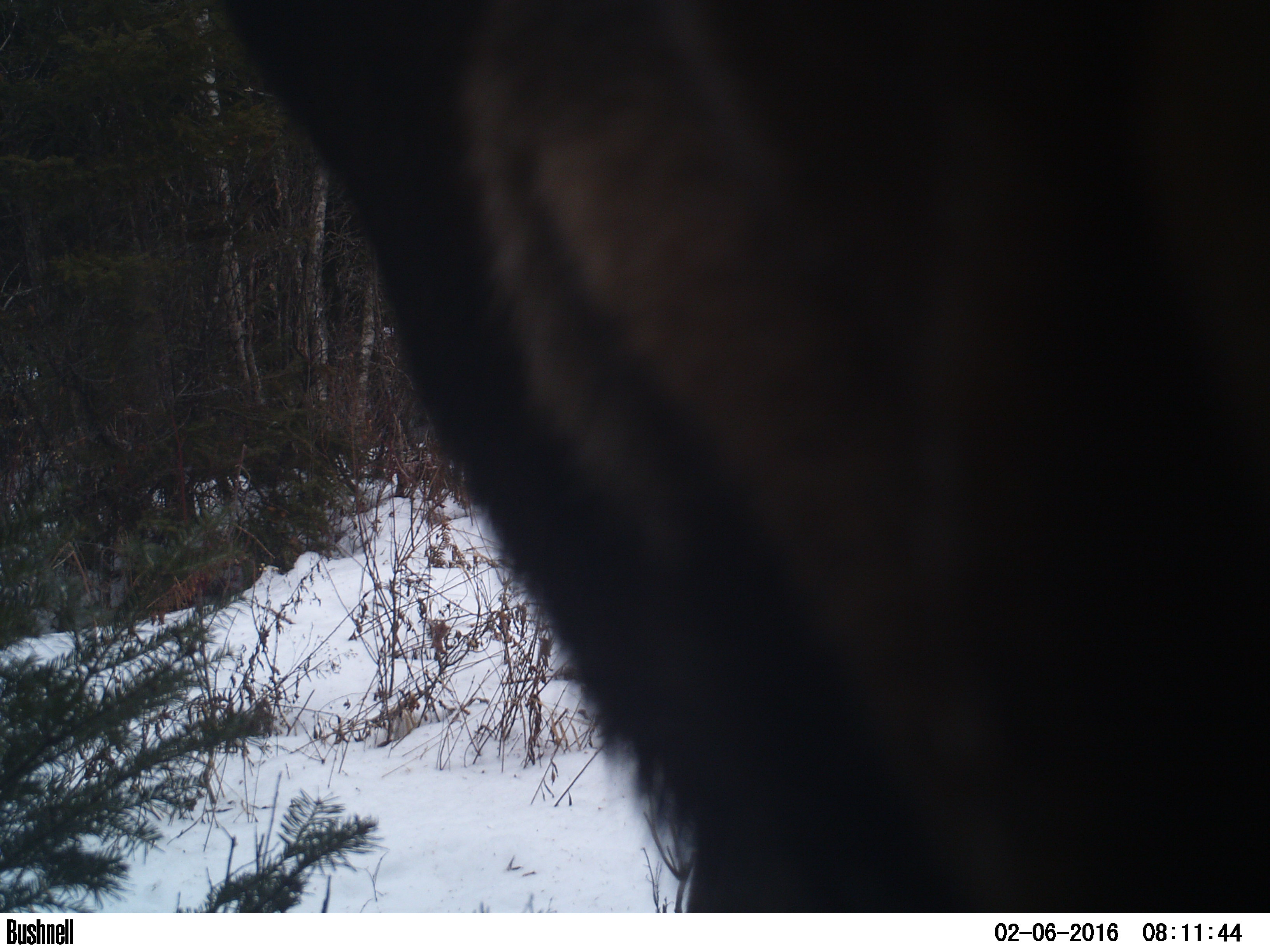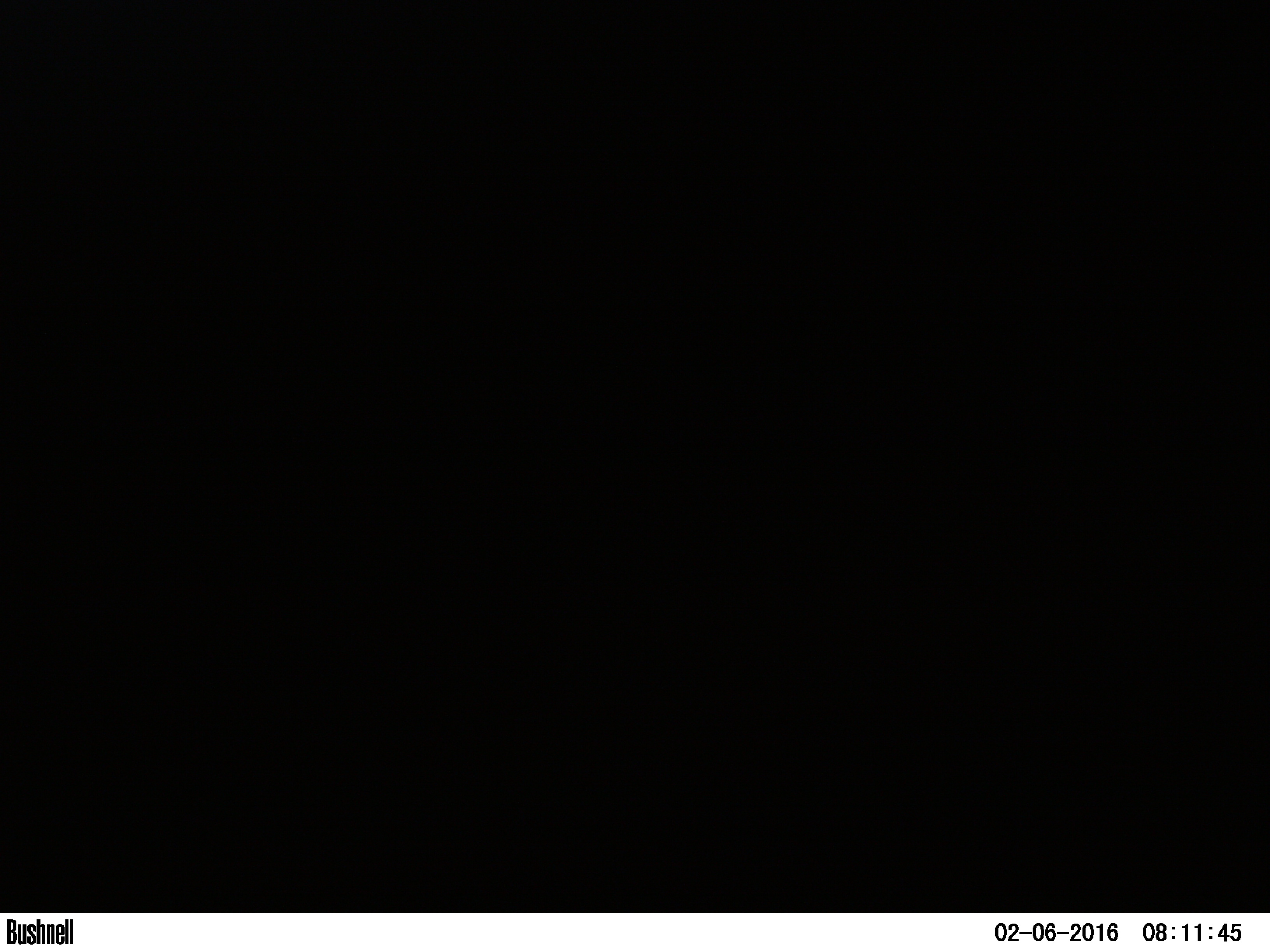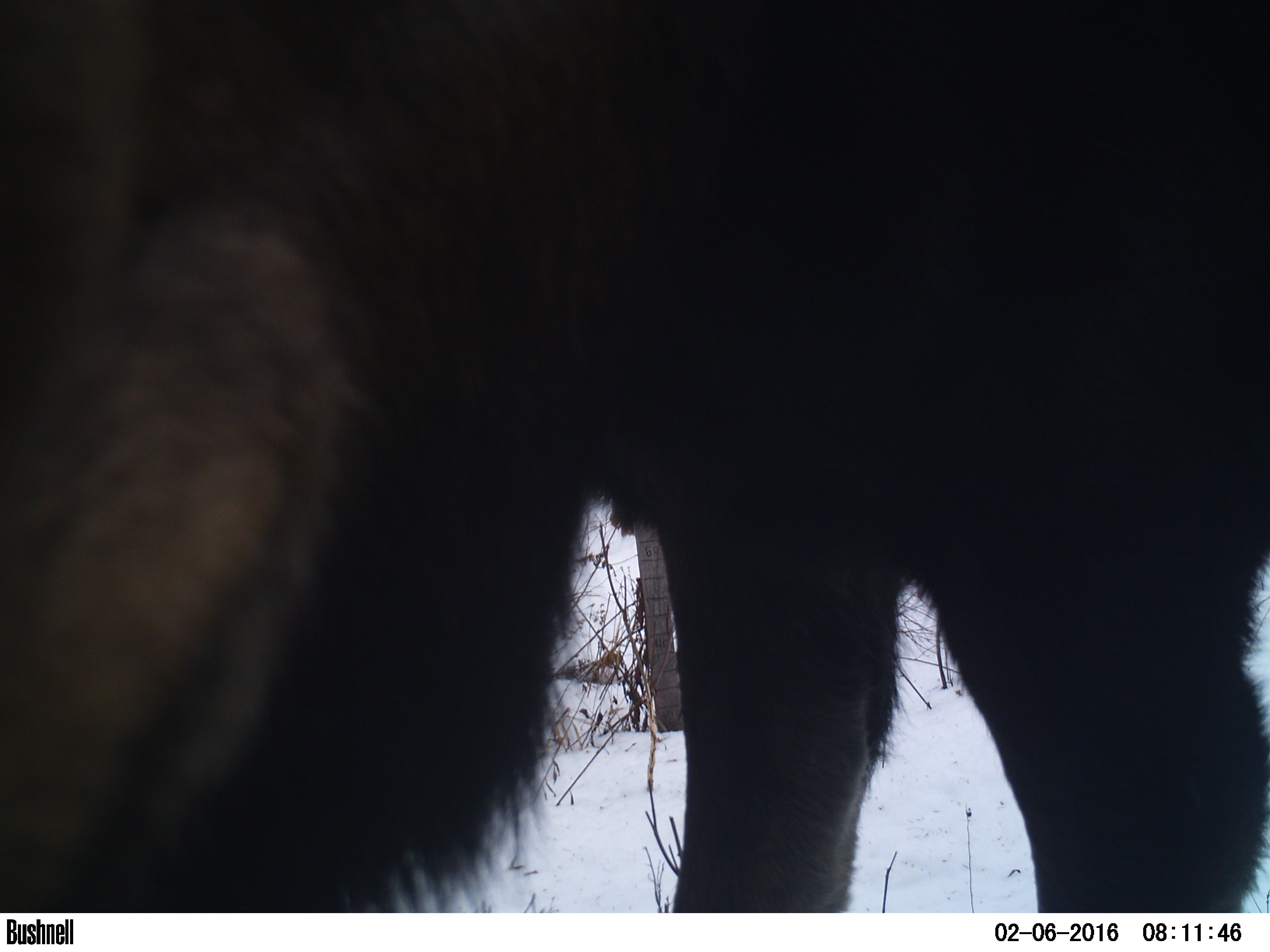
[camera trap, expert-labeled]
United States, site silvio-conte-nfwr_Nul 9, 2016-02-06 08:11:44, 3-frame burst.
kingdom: Animalia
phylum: Chordata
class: Mammalia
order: Artiodactyla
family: Cervidae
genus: Alces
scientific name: Alces alces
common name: moose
Moose (Alces alces).